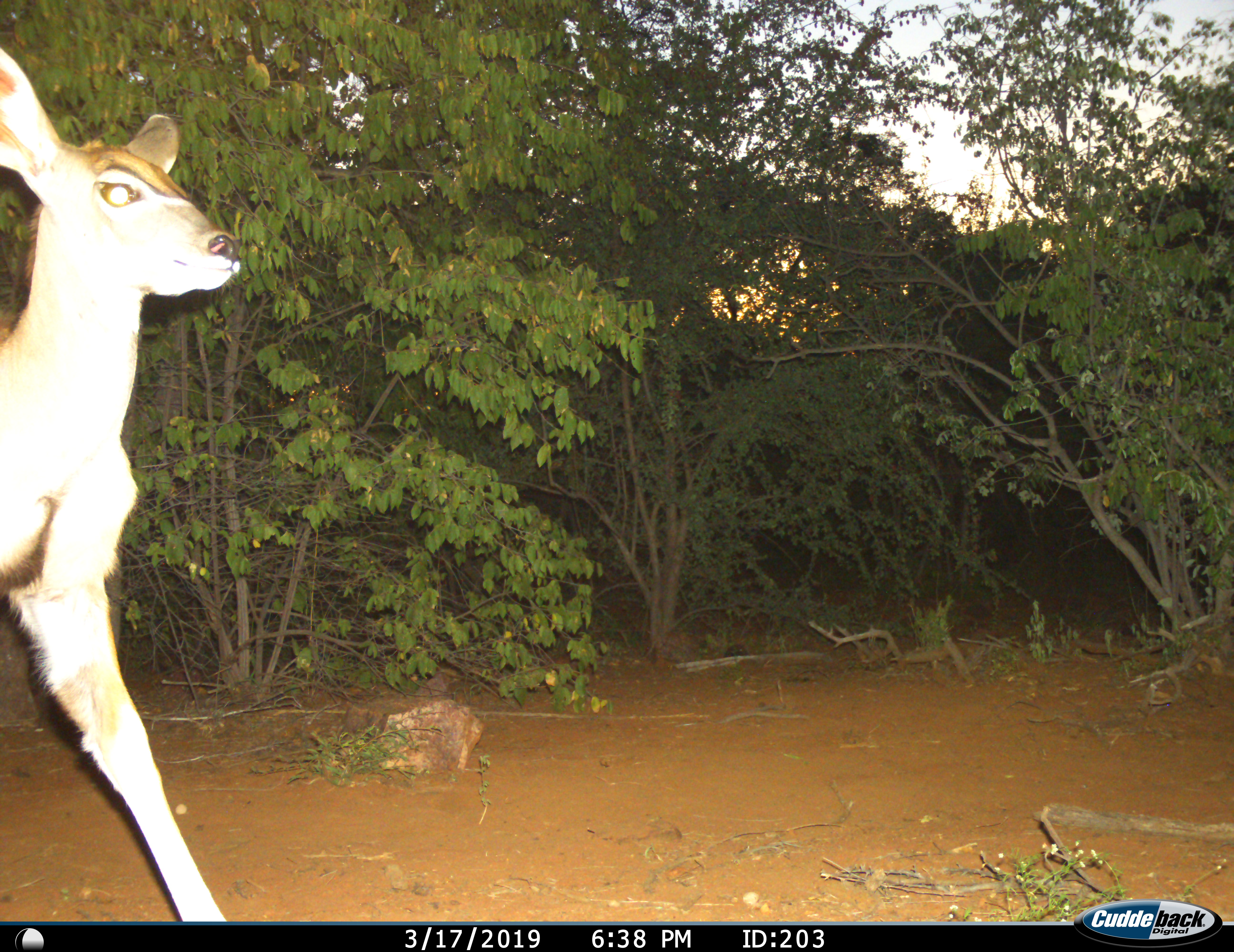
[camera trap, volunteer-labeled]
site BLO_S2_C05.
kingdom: Animalia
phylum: Chordata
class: Mammalia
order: Artiodactyla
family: Bovidae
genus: Aepyceros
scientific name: Aepyceros melampus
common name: impala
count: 1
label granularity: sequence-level